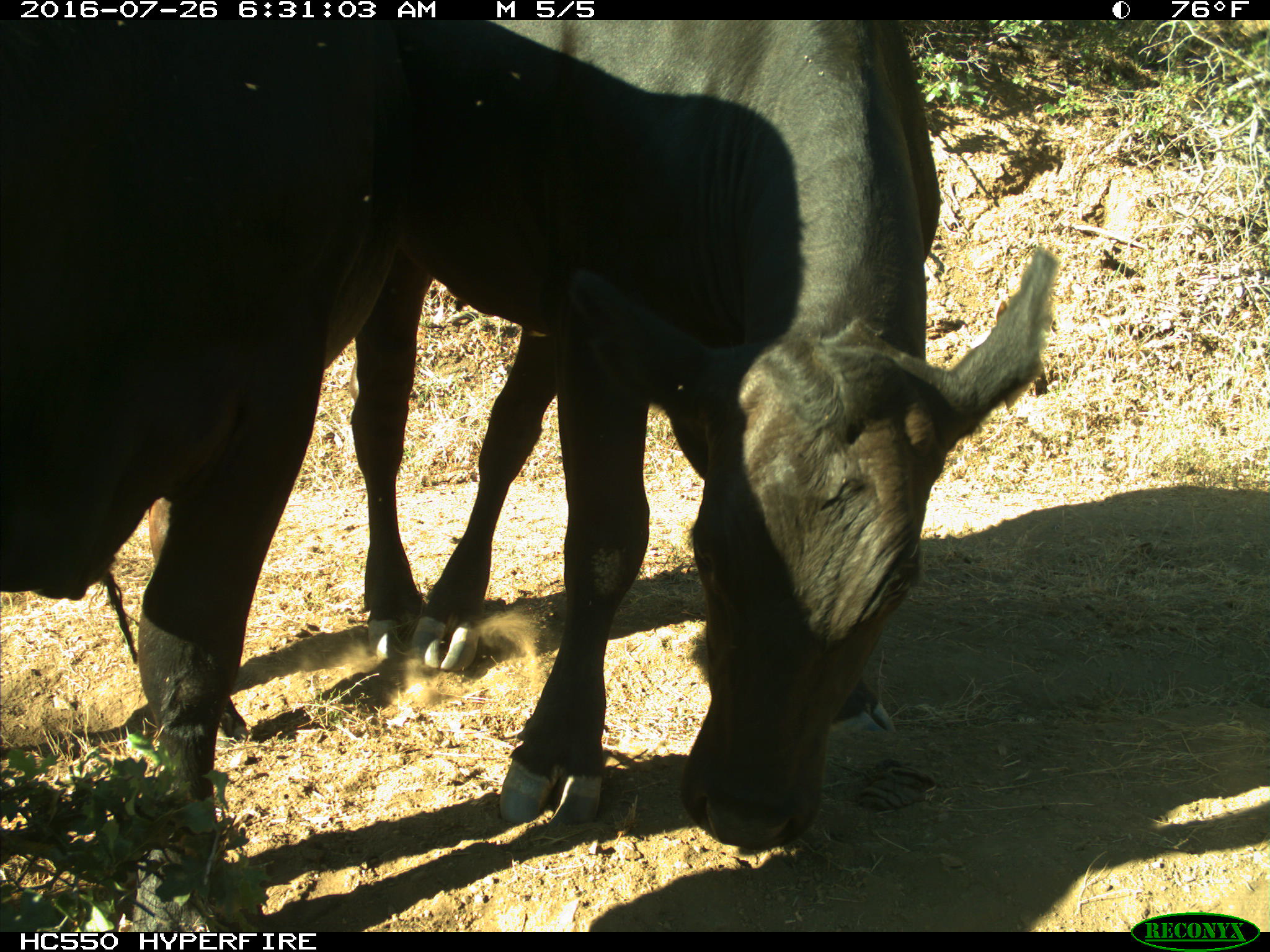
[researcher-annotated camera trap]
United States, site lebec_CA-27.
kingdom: Animalia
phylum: Chordata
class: Mammalia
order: Artiodactyla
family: Bovidae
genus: Bos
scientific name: Bos taurus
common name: domestic cow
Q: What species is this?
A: Bos taurus (domestic cow).